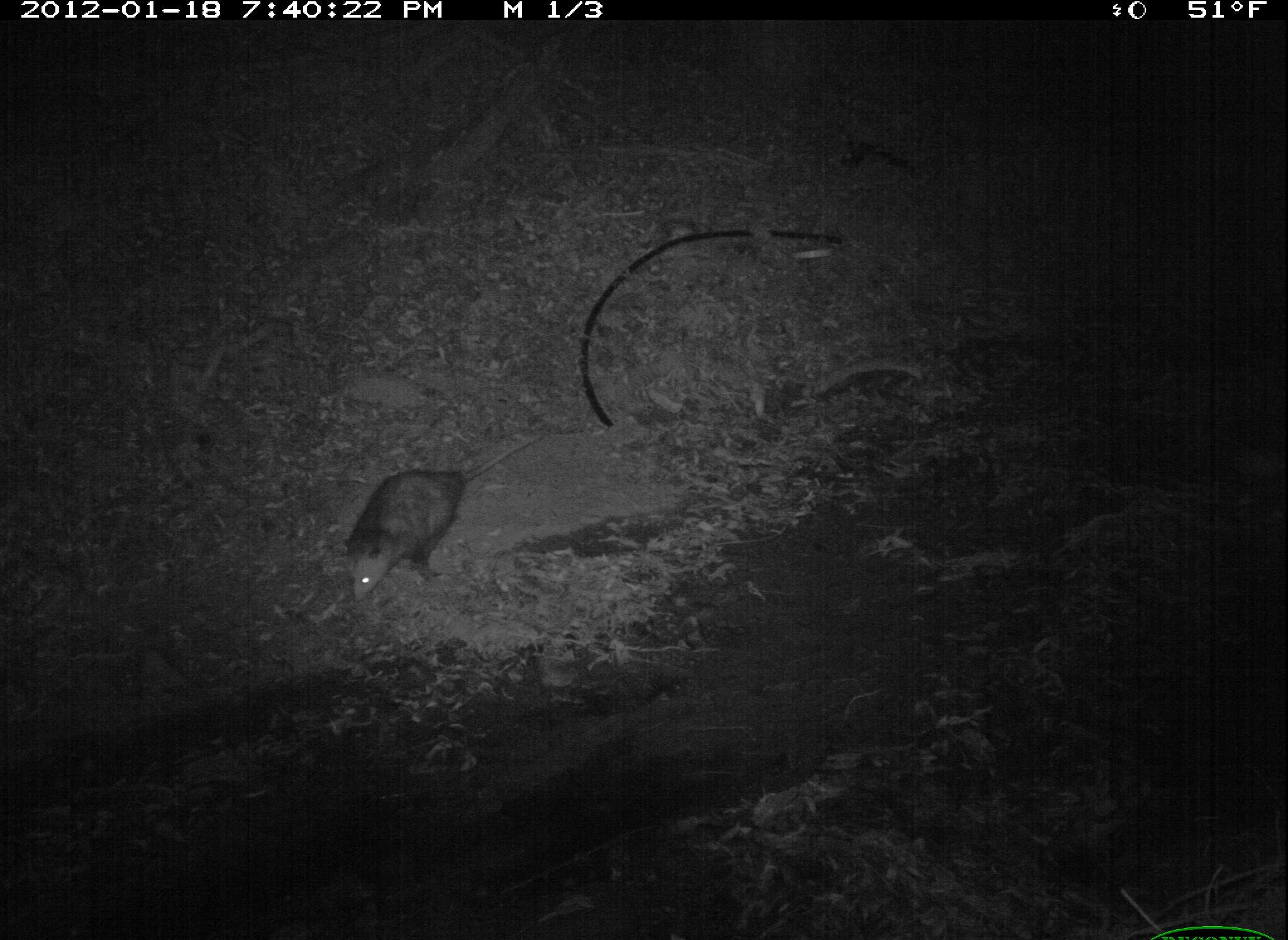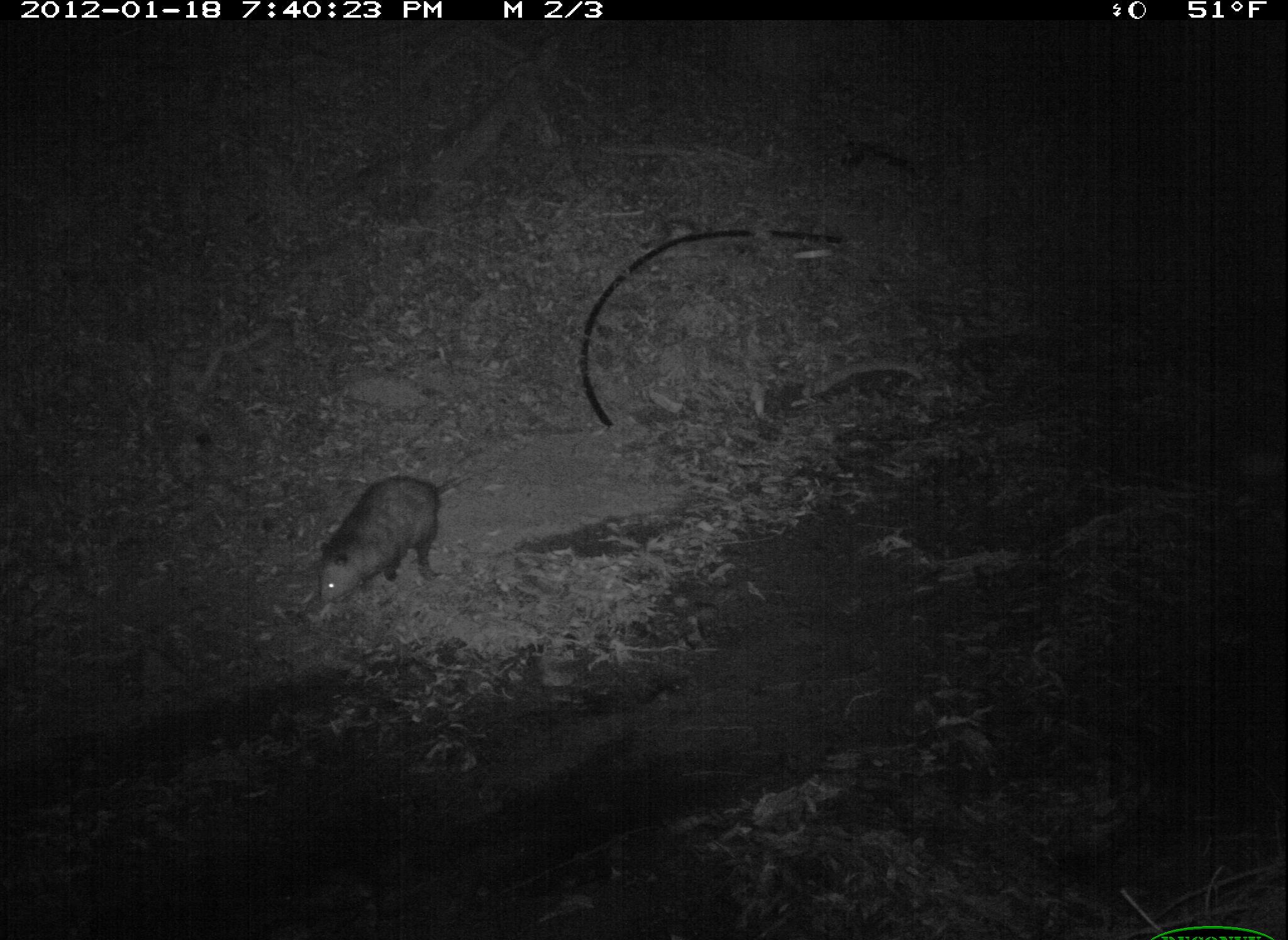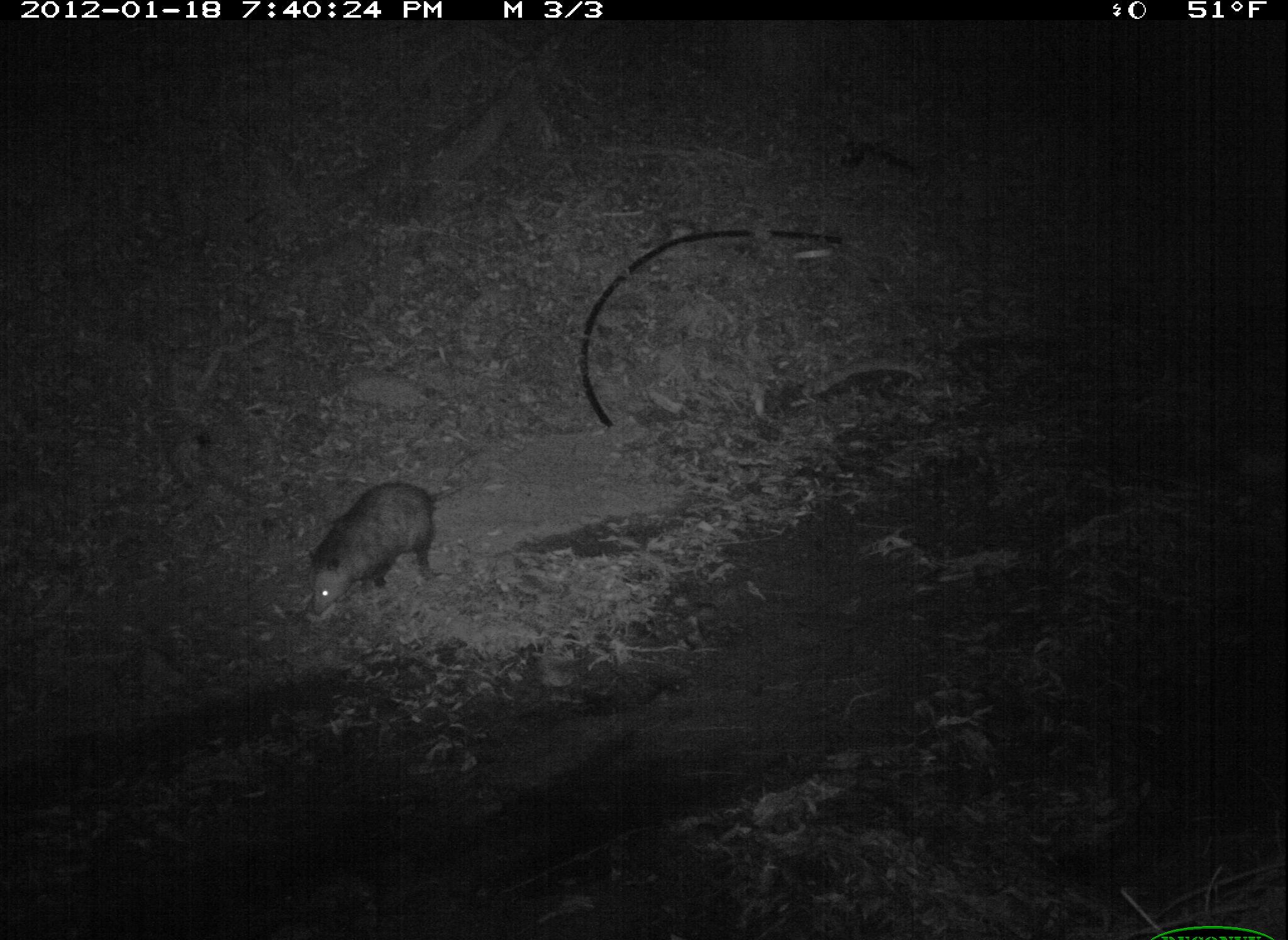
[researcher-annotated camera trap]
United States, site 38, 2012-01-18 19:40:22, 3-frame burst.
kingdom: Animalia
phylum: Chordata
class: Mammalia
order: Didelphimorphia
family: Didelphidae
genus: Didelphis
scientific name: Didelphis virginiana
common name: virginia opossum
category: opossum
Opossum (virginia opossum) (Didelphis virginiana).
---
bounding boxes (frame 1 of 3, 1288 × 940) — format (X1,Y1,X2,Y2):
opossum: (336,433,539,596)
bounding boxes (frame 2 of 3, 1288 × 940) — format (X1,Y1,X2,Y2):
opossum: (309,461,485,612)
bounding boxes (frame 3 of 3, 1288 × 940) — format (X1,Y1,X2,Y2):
opossum: (287,470,494,612)